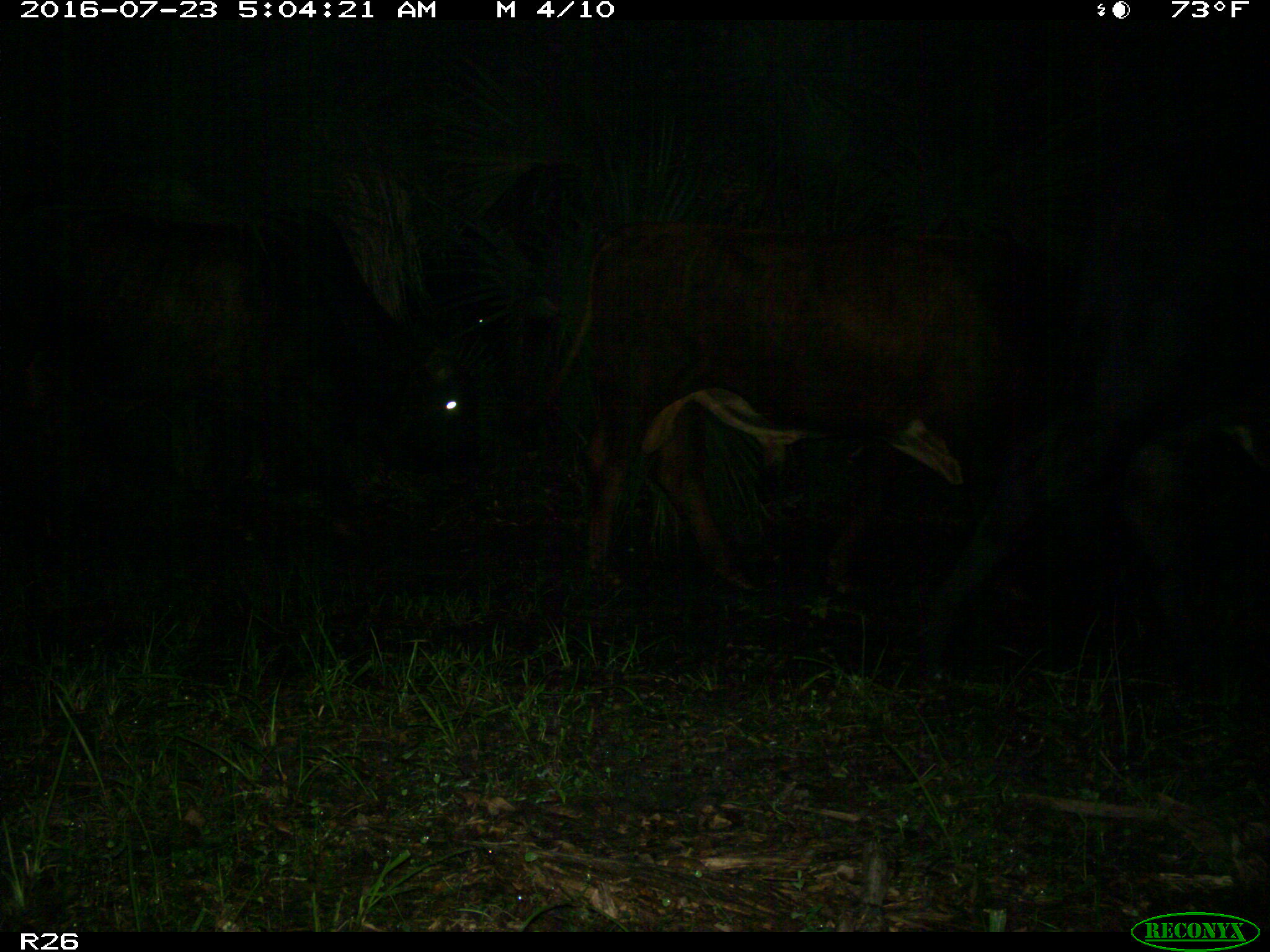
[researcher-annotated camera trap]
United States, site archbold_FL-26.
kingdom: Animalia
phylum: Chordata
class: Mammalia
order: Artiodactyla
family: Bovidae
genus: Bos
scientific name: Bos taurus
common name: domestic cow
Bos taurus (domestic cow).